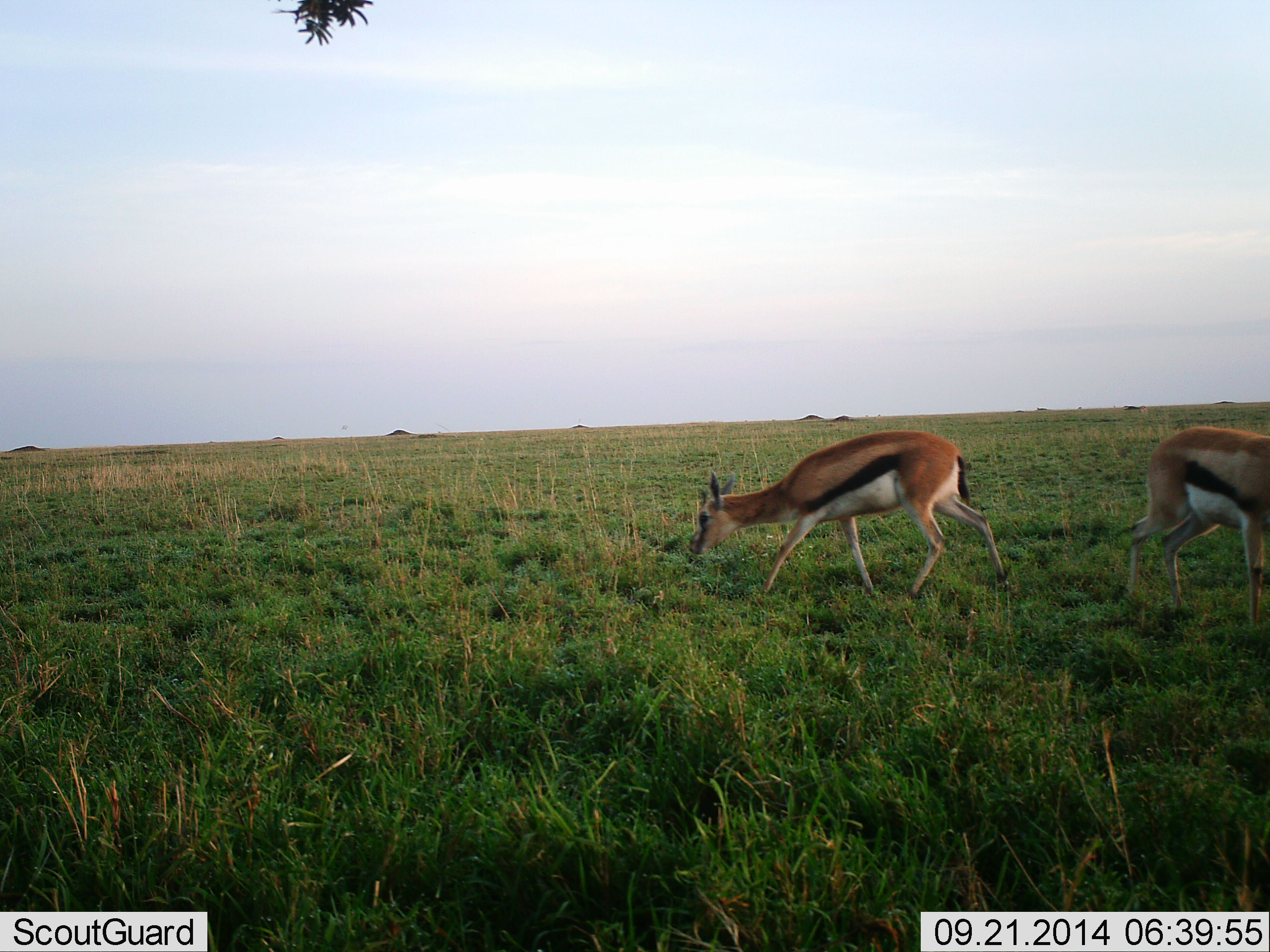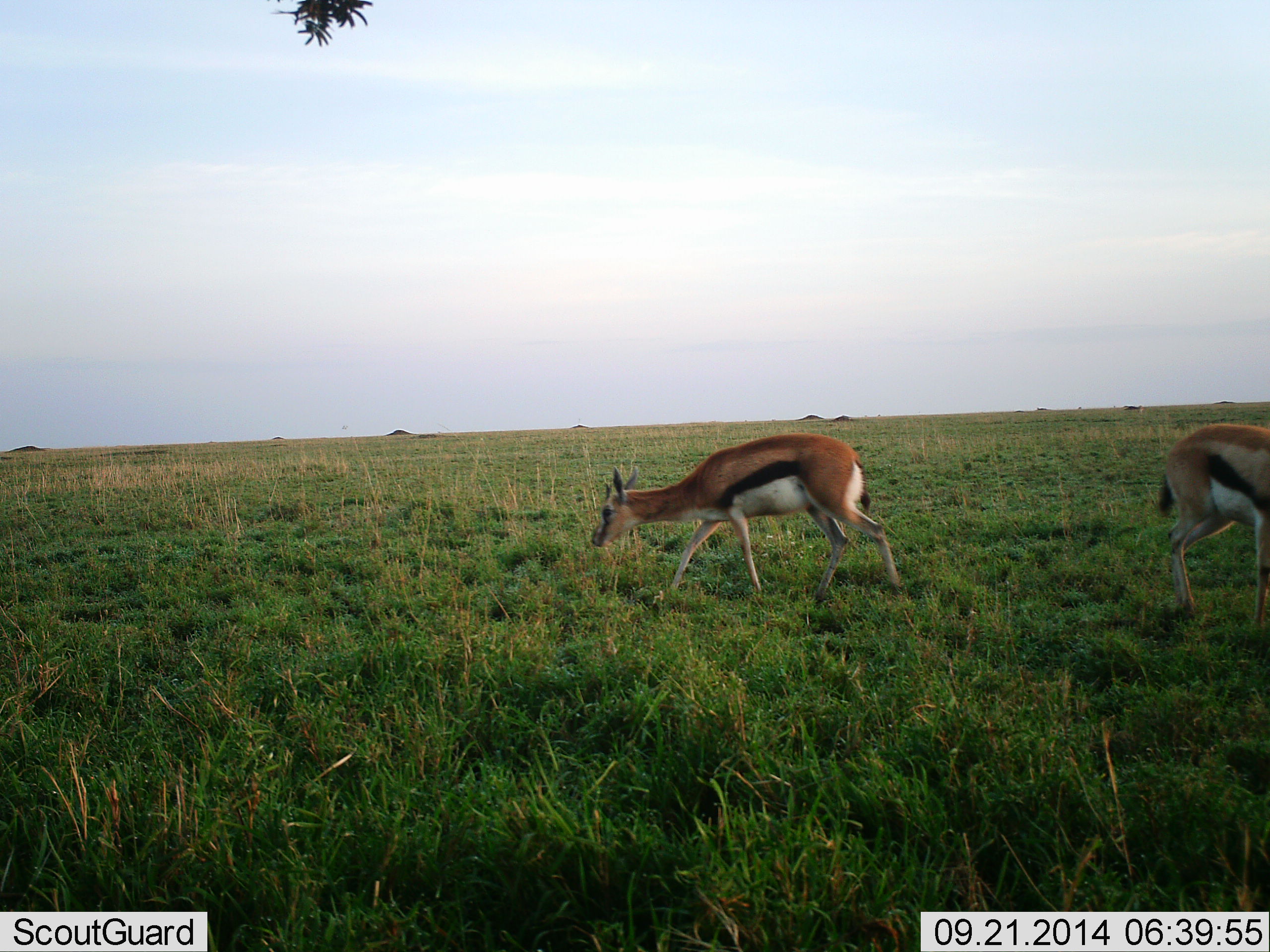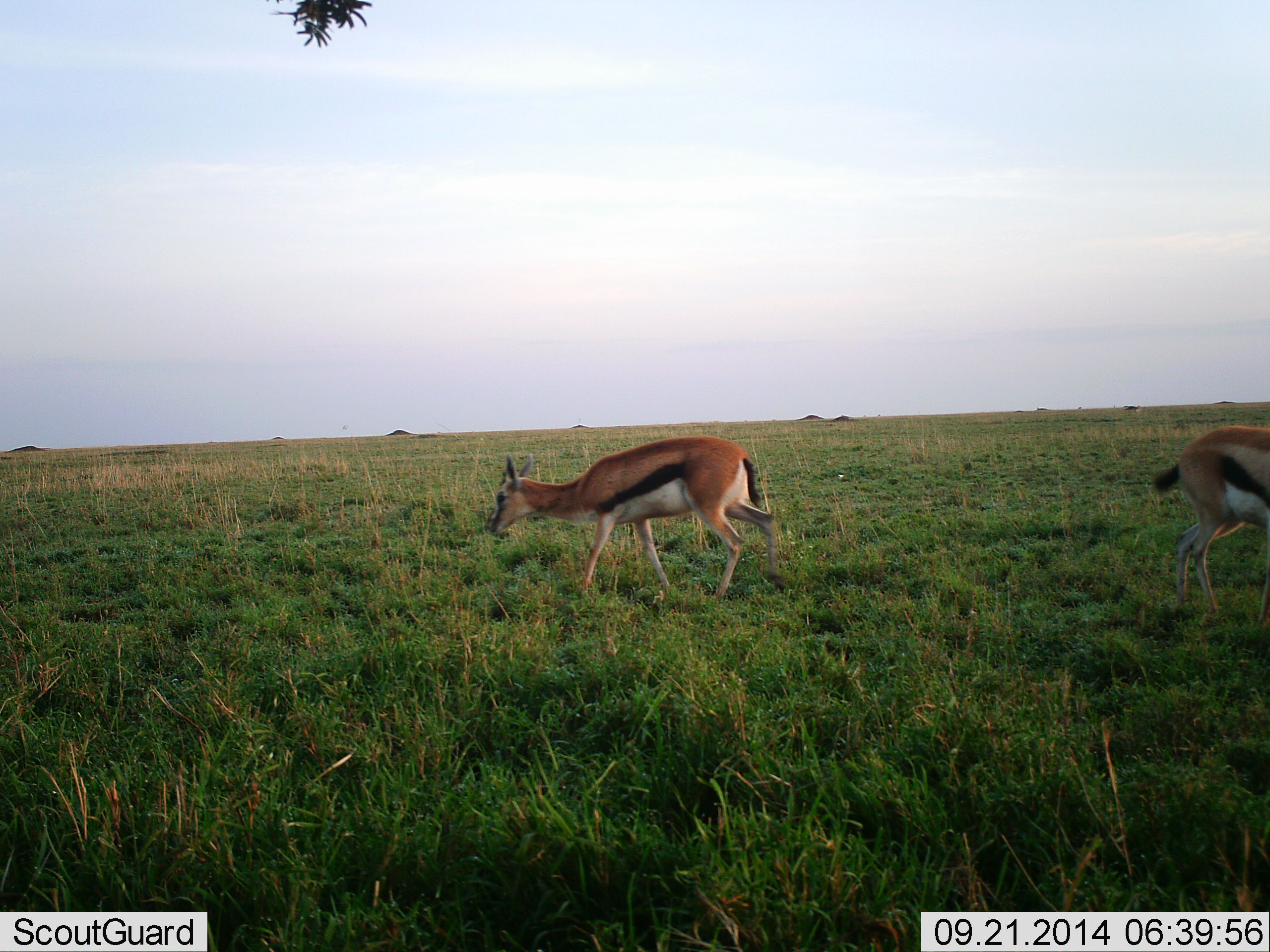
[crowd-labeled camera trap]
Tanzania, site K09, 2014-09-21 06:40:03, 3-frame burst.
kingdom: Animalia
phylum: Chordata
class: Mammalia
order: Artiodactyla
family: Bovidae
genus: Eudorcas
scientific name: Eudorcas thomsonii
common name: thomson's gazelle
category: gazellethomsons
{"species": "gazellethomsons (thomson's gazelle) (Eudorcas thomsonii)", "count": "2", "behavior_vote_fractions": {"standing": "10%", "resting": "0%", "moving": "70%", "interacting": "0%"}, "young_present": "0%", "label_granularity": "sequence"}